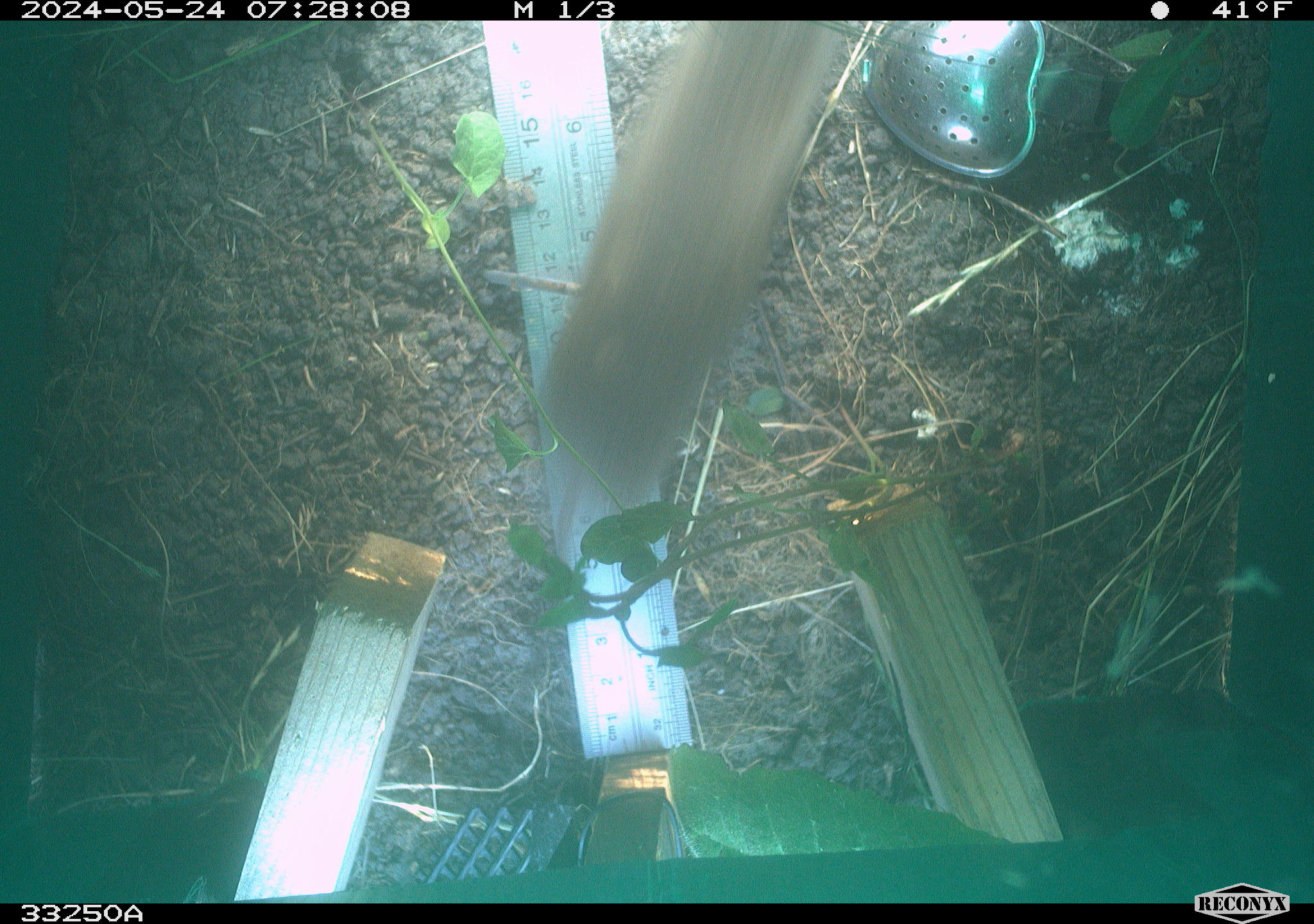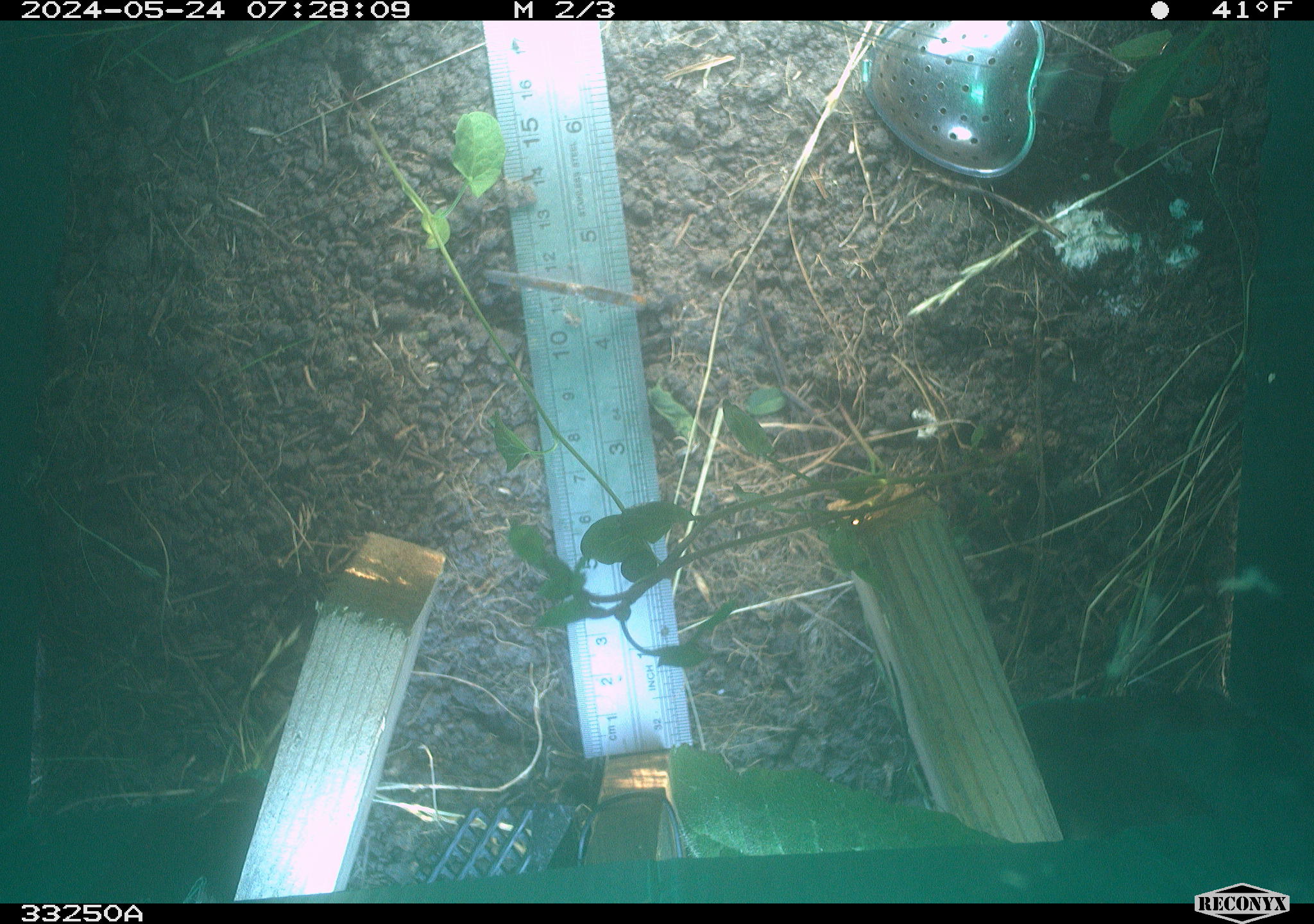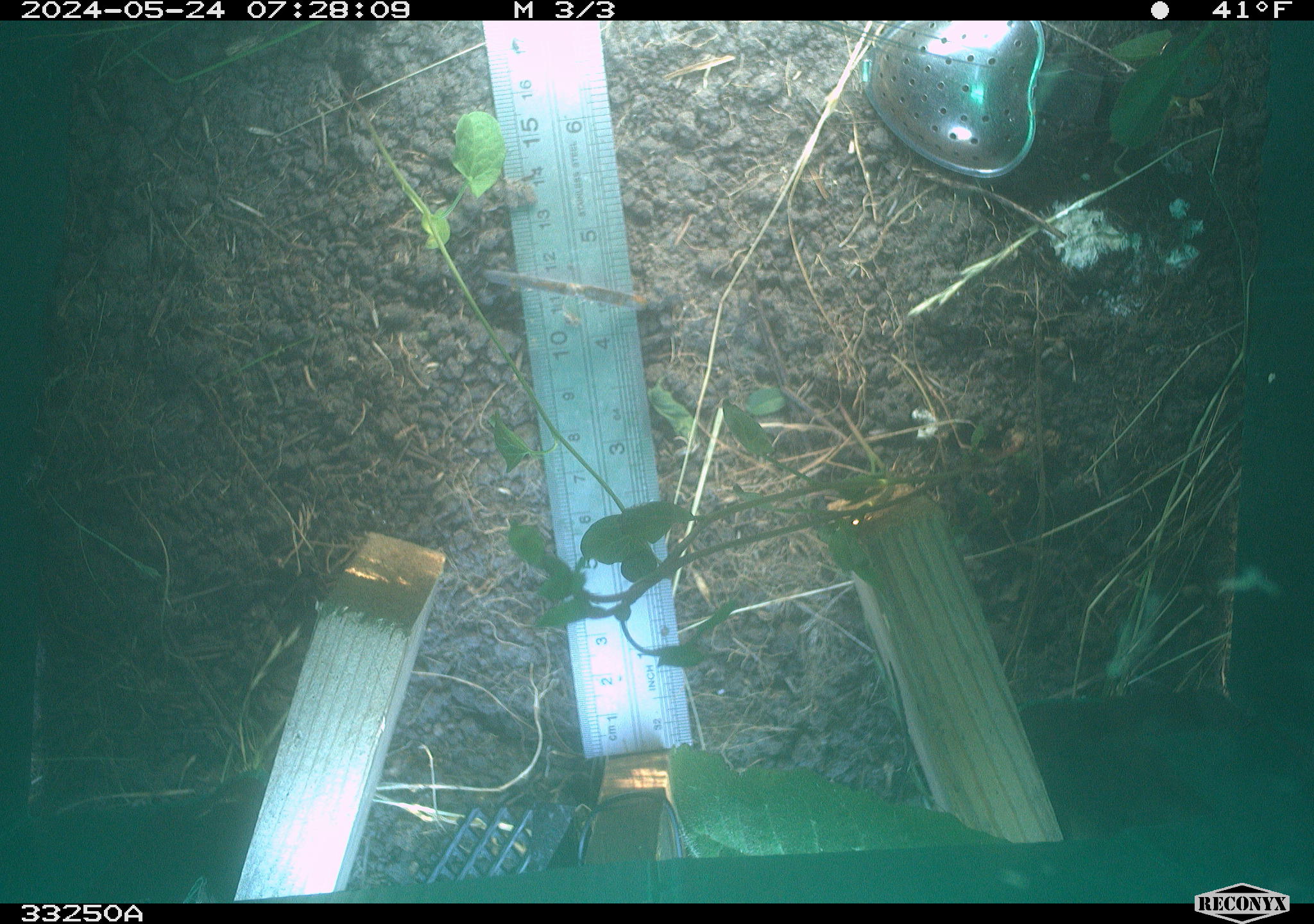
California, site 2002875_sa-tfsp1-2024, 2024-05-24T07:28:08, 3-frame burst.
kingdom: Animalia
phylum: Chordata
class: Mammalia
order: Rodentia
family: Cricetidae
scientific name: Arvicolinae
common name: voles, lemmings, and muskrats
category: arvicolinae subfamily